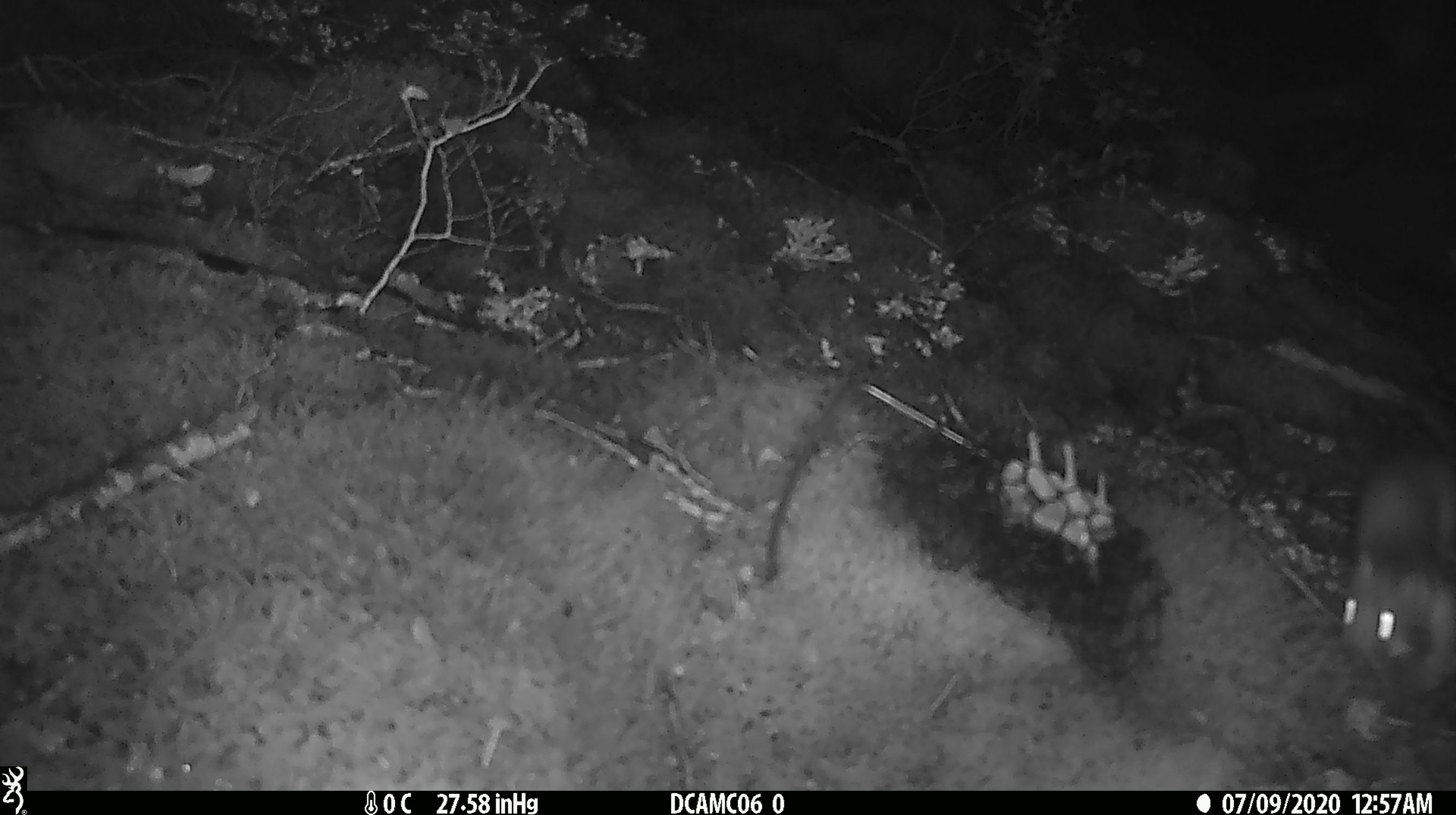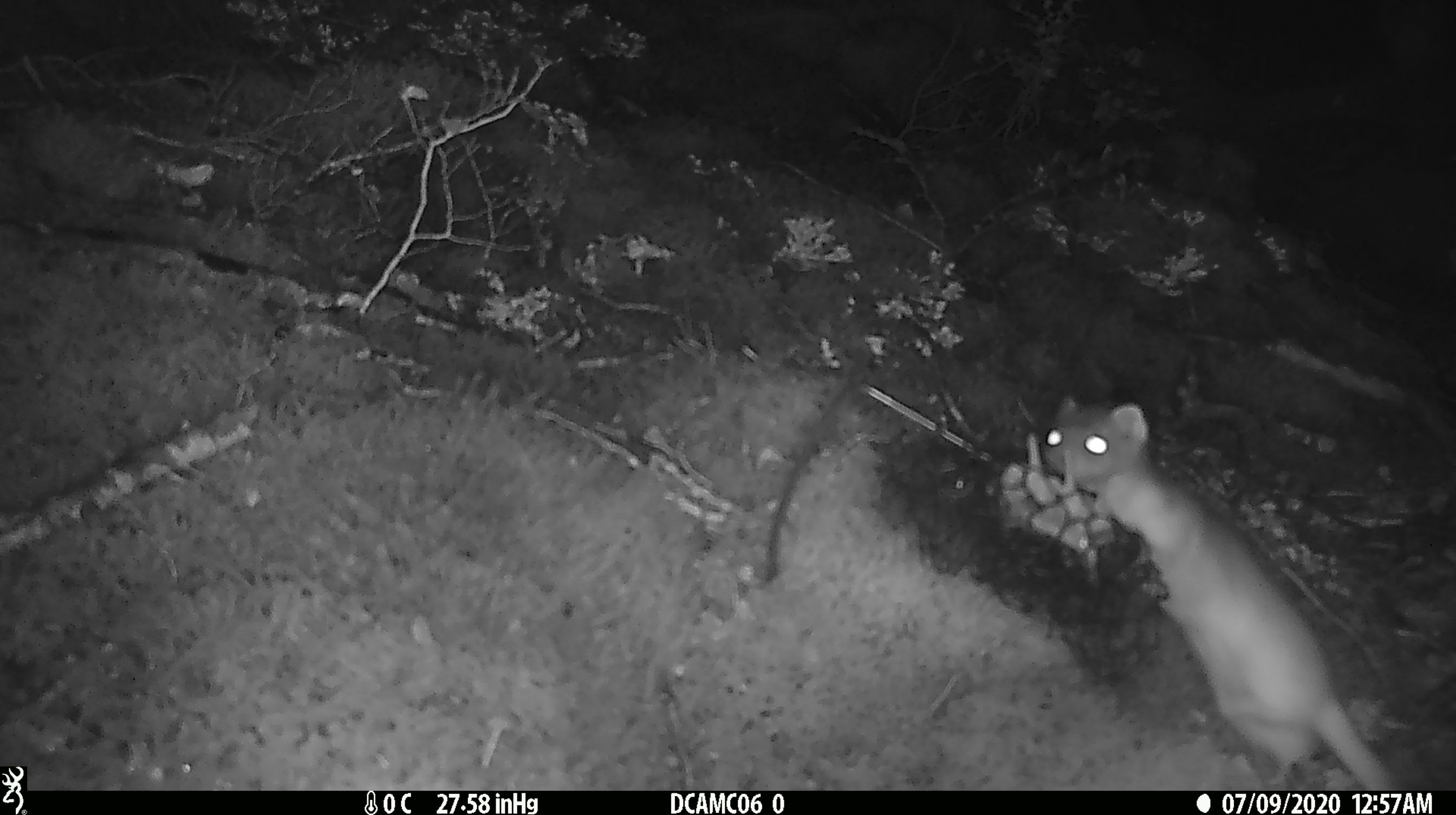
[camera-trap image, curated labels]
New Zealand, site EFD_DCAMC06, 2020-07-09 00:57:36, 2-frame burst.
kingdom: Animalia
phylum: Chordata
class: Mammalia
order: Carnivora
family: Mustelidae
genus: Mustela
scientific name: Mustela erminea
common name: stoat